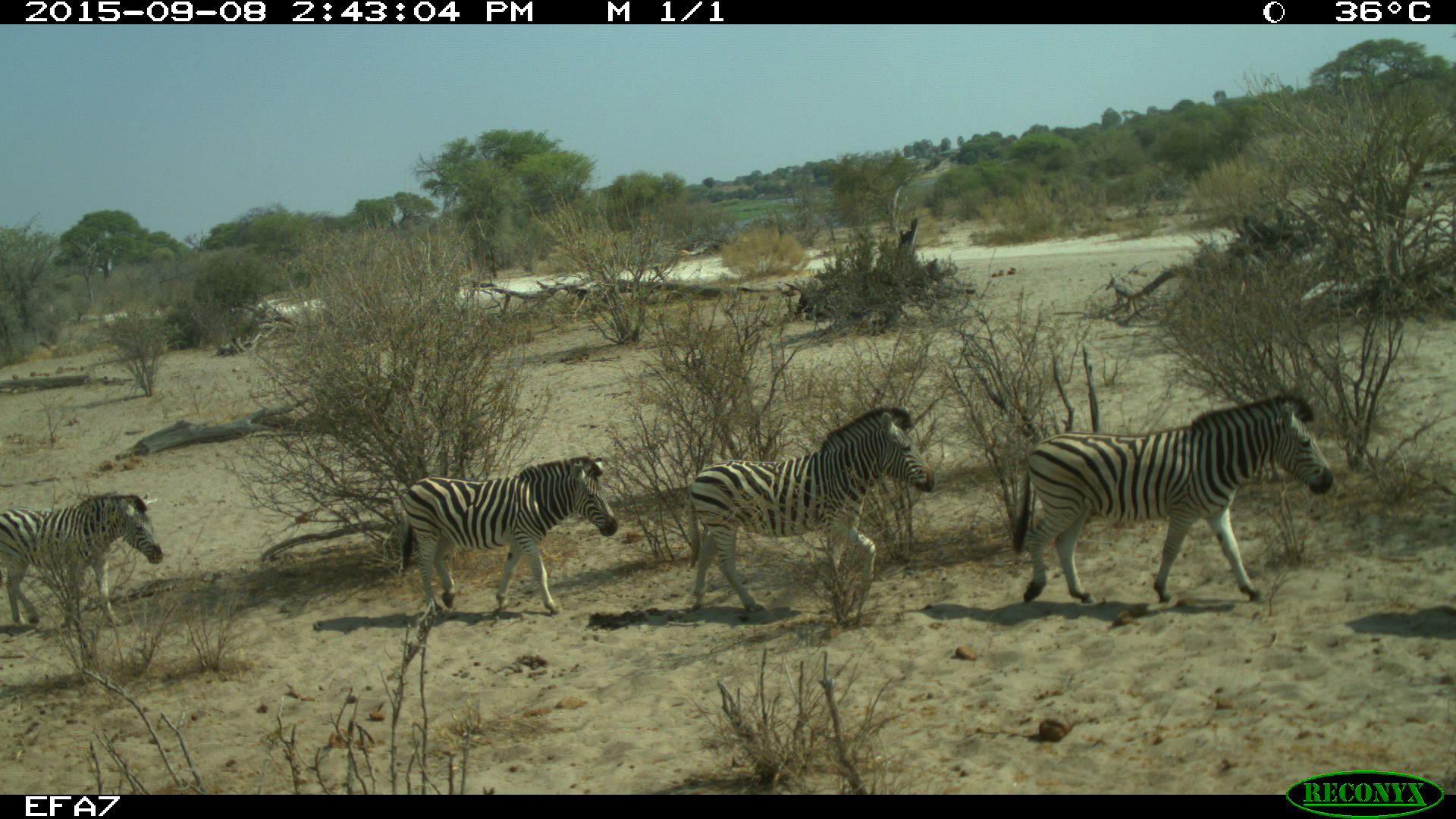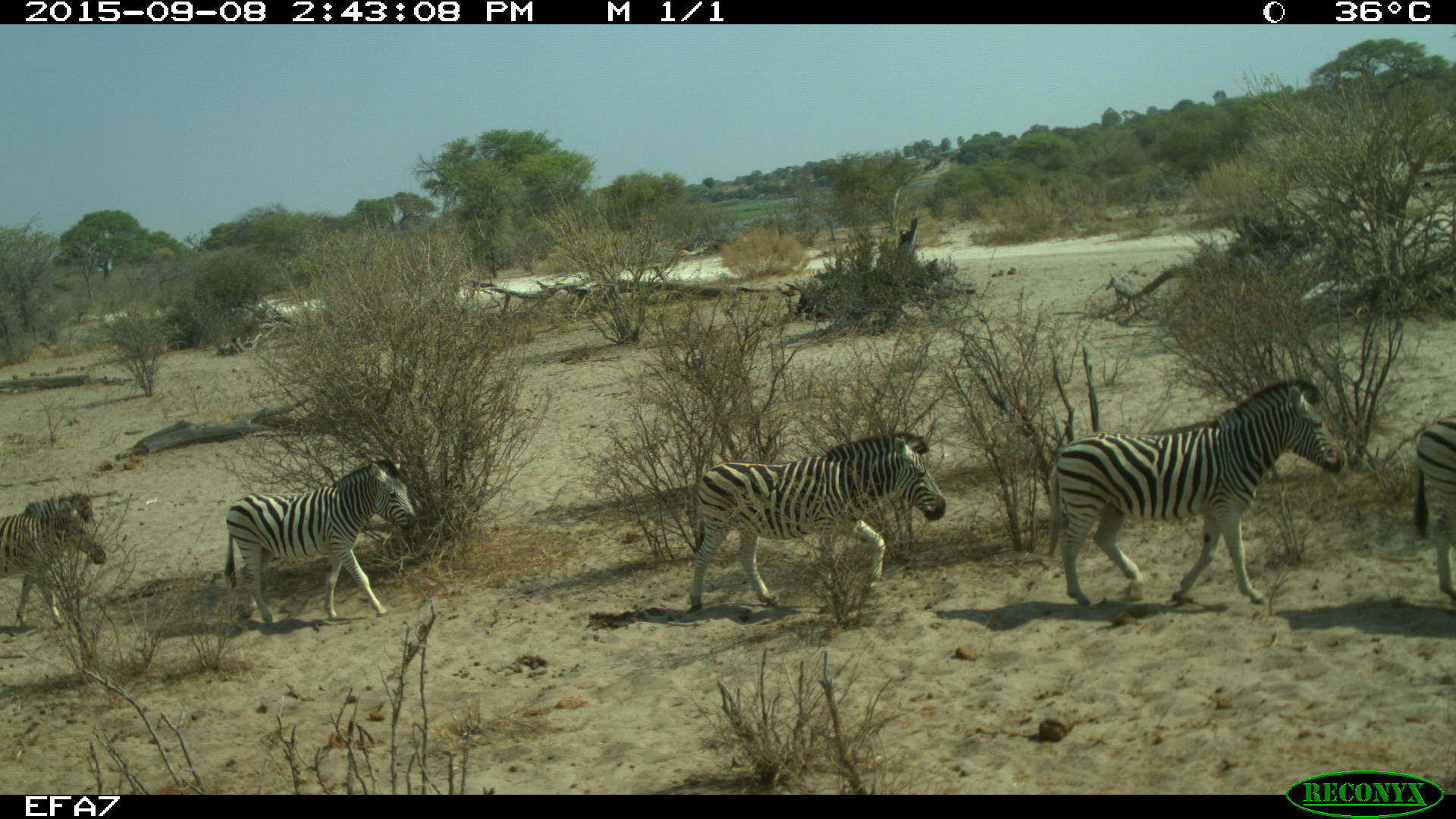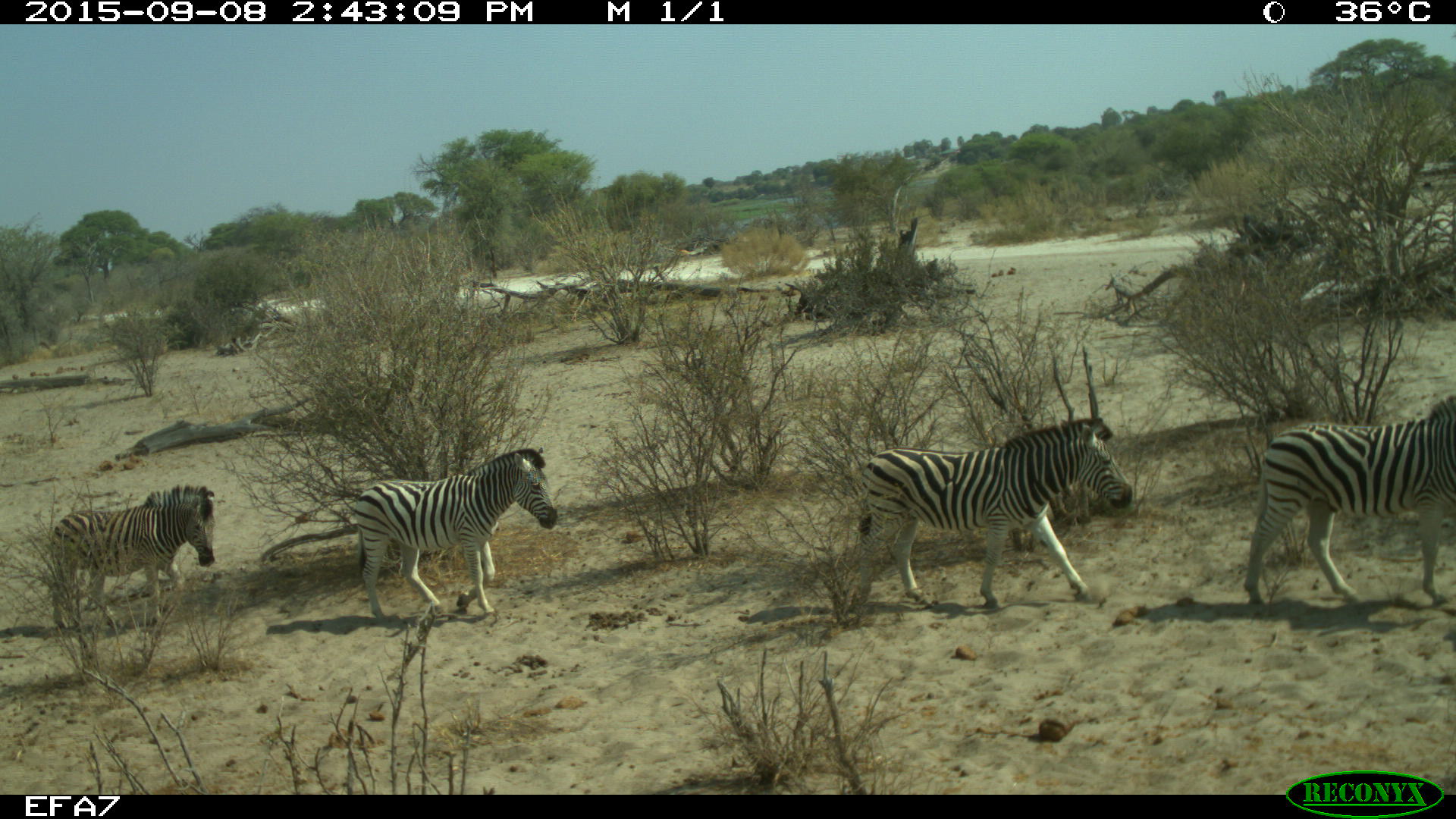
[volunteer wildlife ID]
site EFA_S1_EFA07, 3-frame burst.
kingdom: Animalia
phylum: Chordata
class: Mammalia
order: Perissodactyla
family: Equidae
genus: Equus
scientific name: Equus quagga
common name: plains zebra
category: zebraplains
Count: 5.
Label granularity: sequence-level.